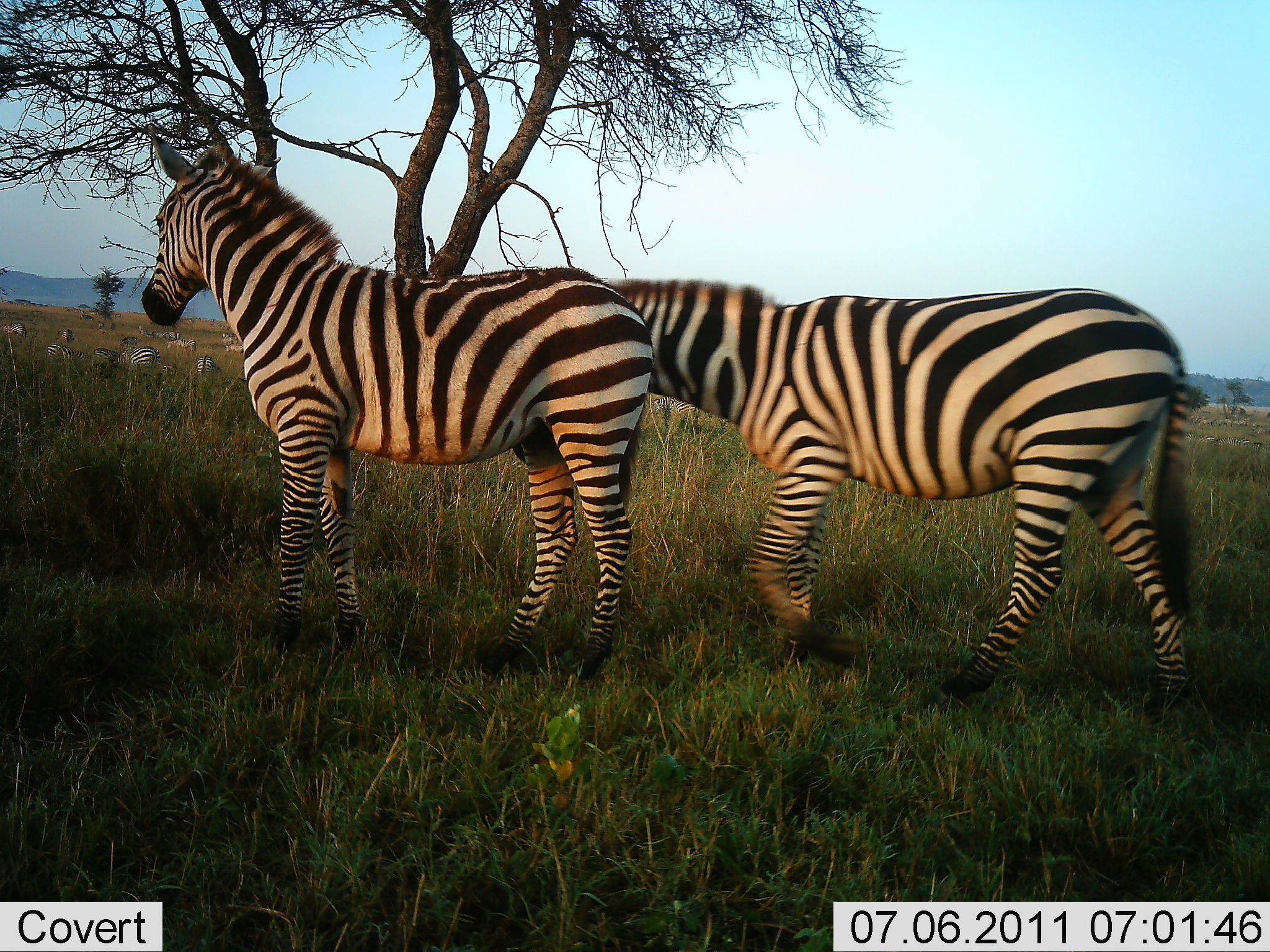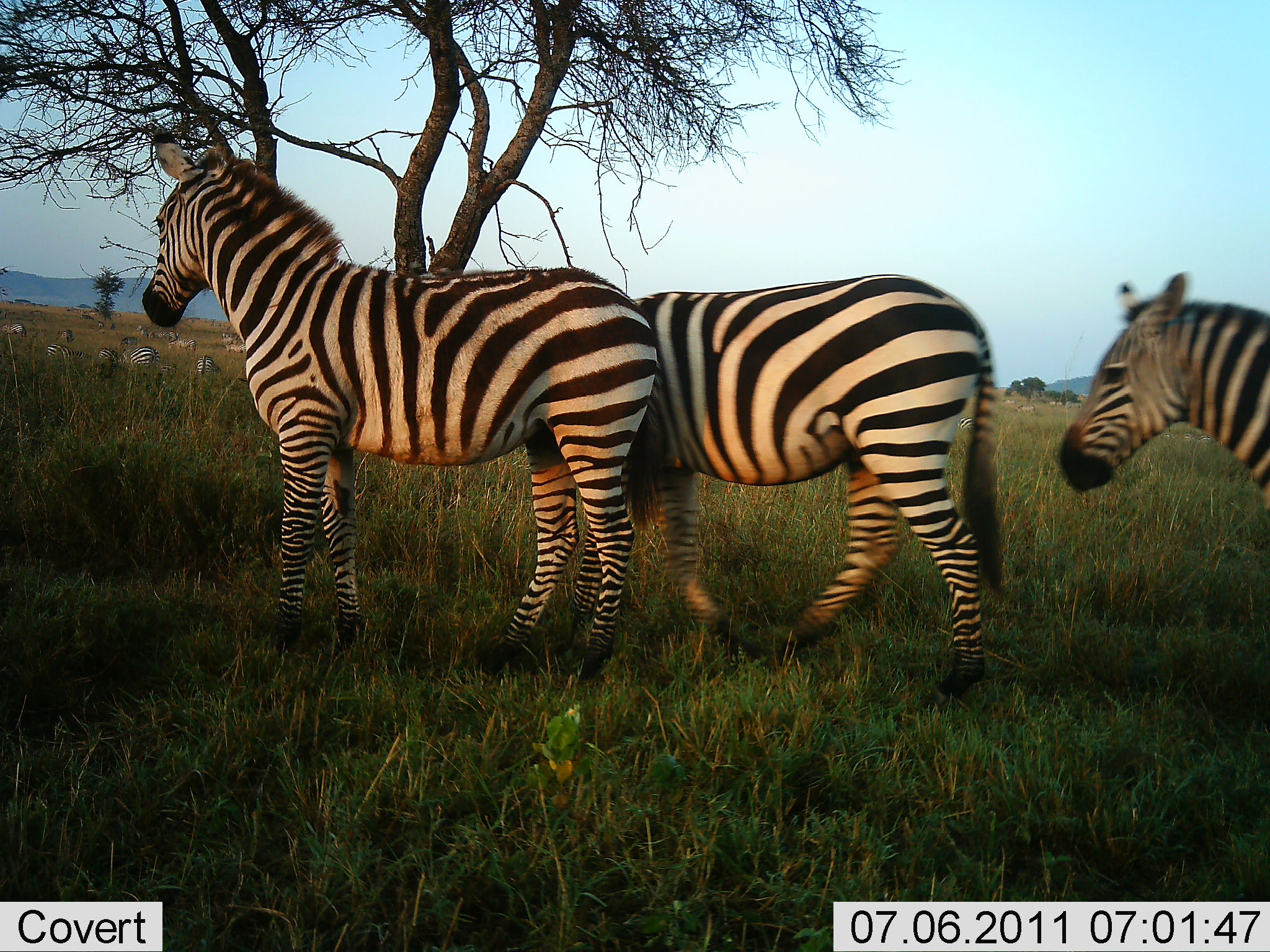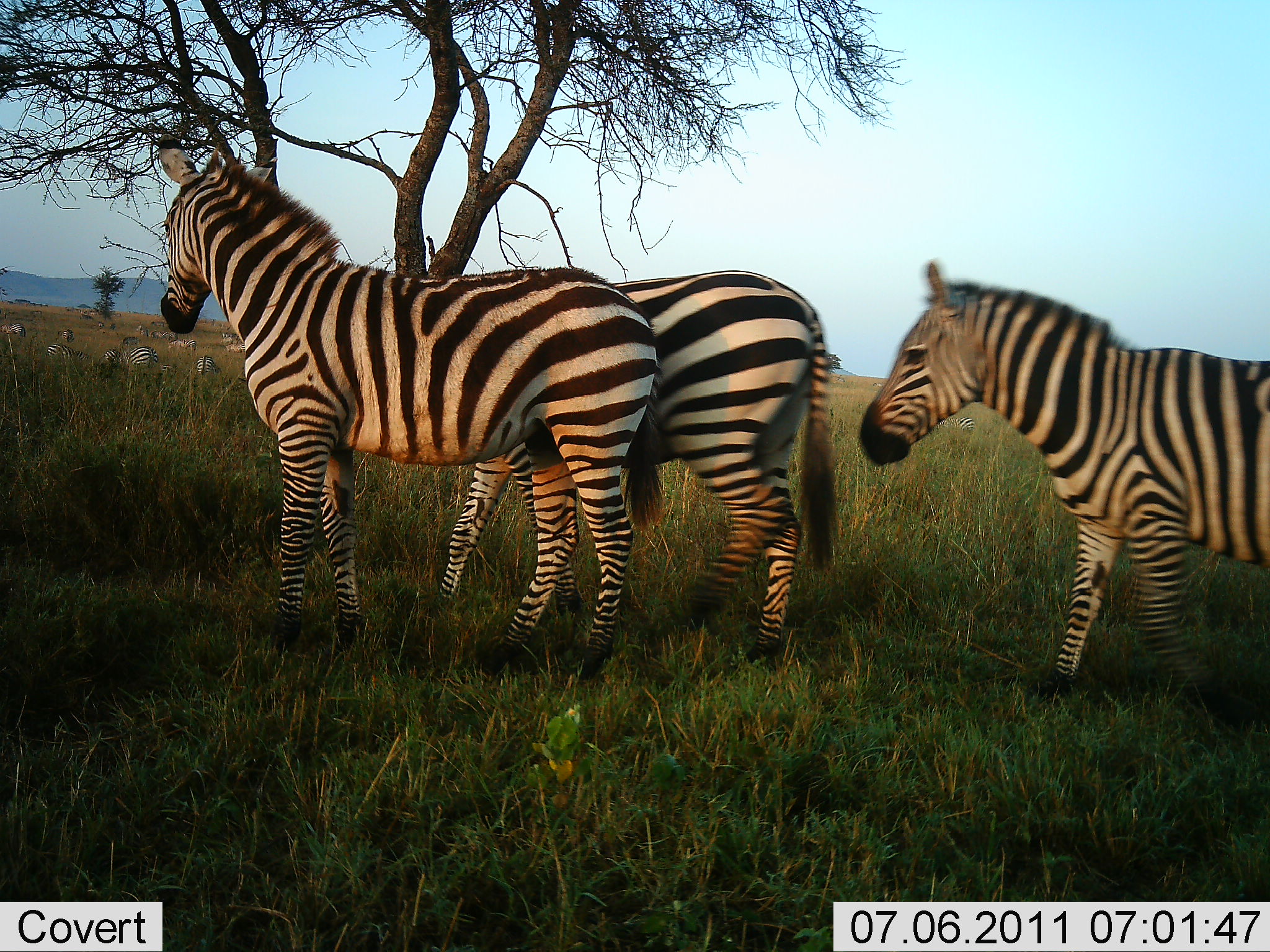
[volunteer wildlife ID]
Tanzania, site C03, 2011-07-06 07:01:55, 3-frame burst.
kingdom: Animalia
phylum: Chordata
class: Mammalia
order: Perissodactyla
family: Equidae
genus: Equus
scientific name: Equus quagga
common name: plains zebra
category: zebra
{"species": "zebra (plains zebra) (Equus quagga)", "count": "3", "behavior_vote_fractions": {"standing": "92%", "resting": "17%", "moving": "58%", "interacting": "8%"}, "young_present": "0%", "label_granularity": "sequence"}